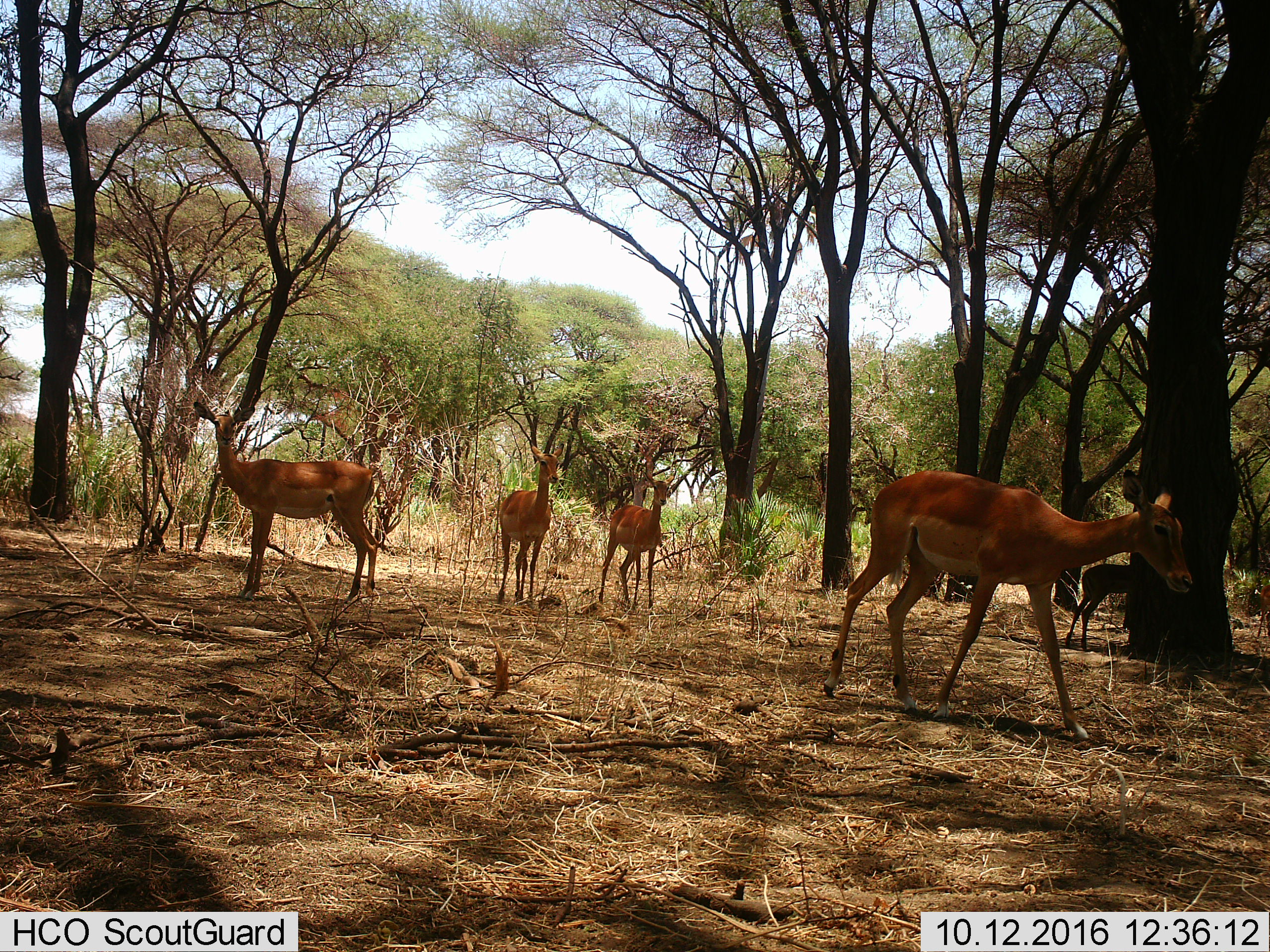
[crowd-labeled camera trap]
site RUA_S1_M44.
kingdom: Animalia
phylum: Chordata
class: Mammalia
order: Artiodactyla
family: Bovidae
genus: Aepyceros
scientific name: Aepyceros melampus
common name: impala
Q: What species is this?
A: Impala (Aepyceros melampus).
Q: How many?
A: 6.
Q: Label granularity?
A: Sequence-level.